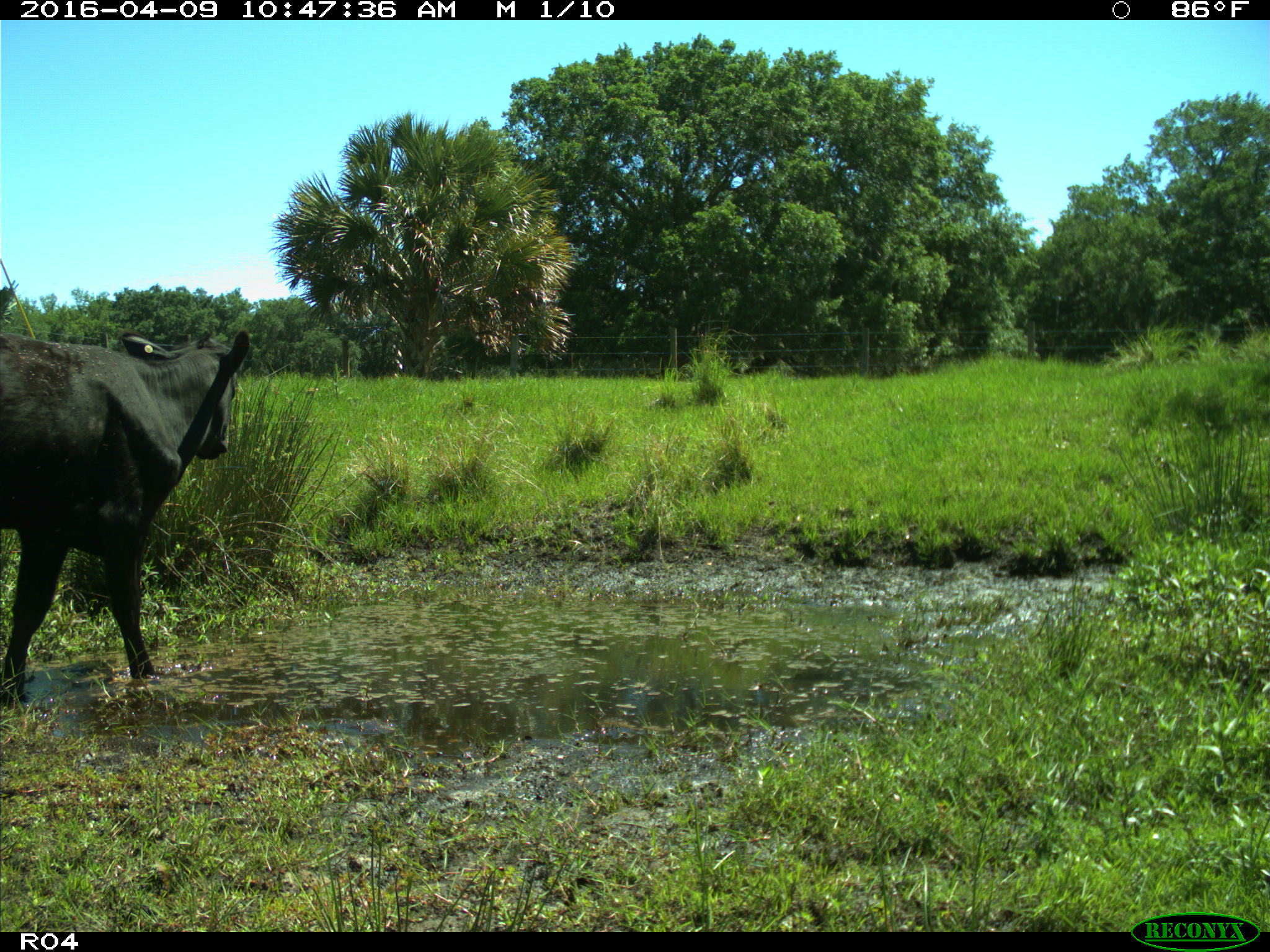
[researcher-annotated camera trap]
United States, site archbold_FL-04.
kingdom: Animalia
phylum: Chordata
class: Mammalia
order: Artiodactyla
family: Bovidae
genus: Bos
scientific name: Bos taurus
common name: domestic cow